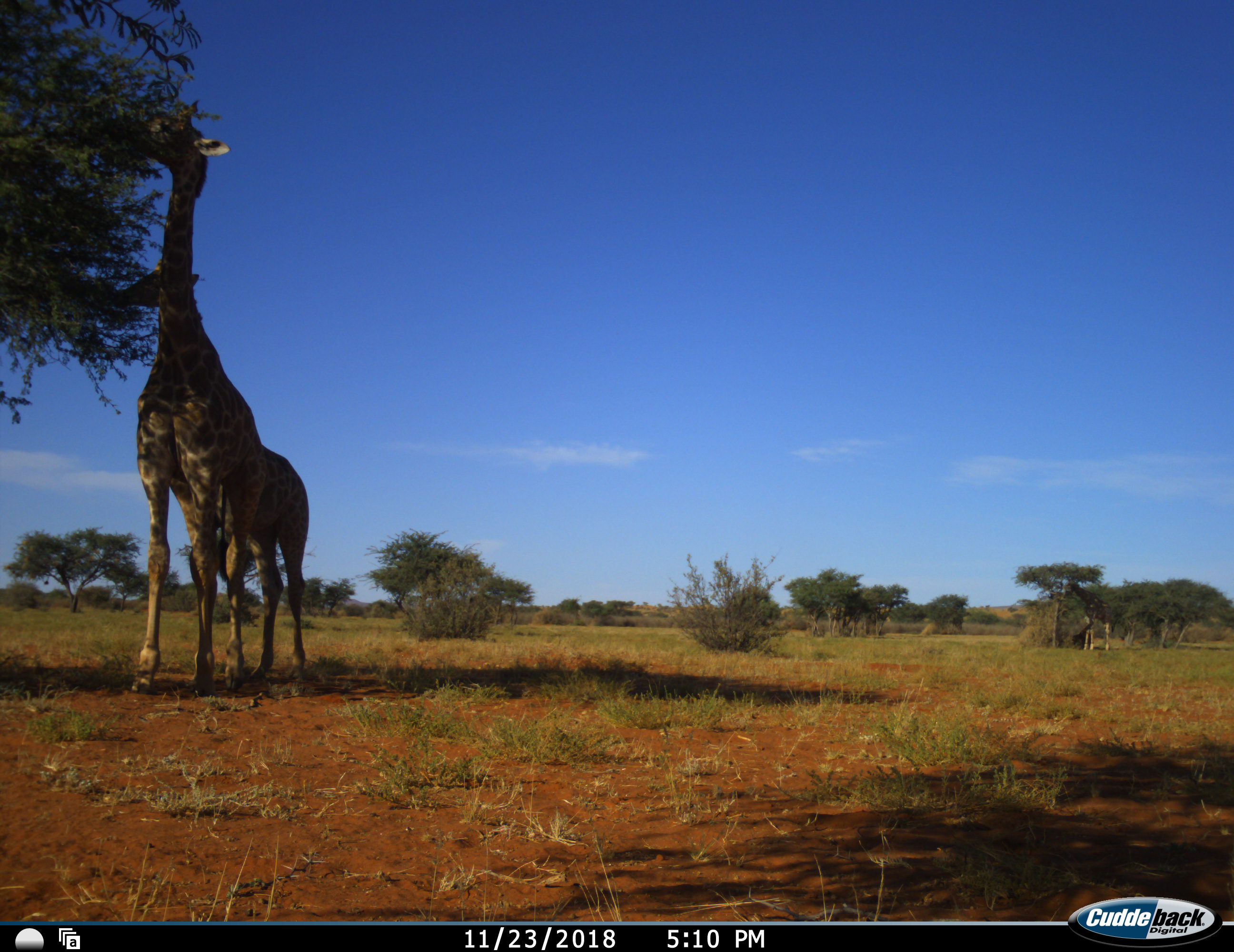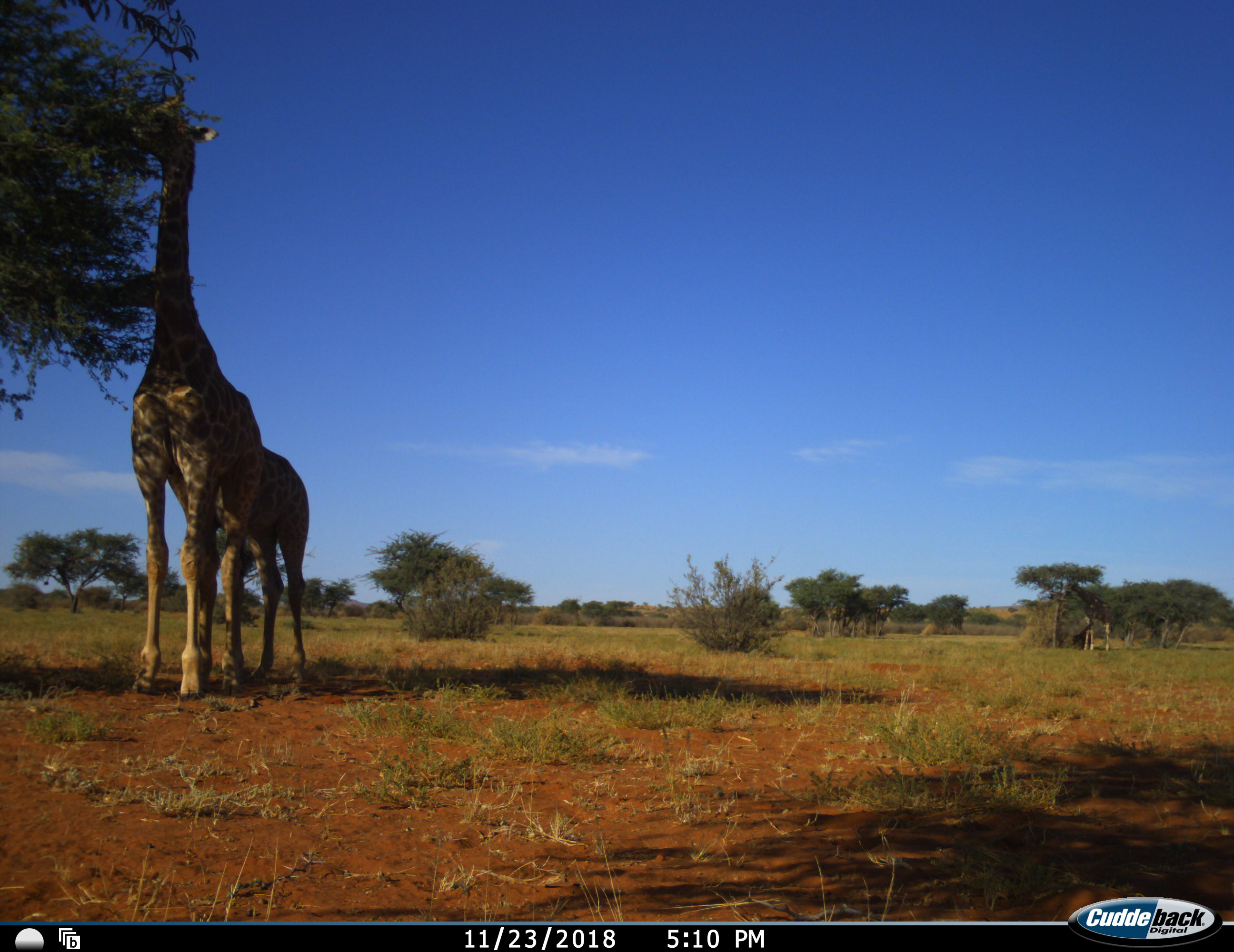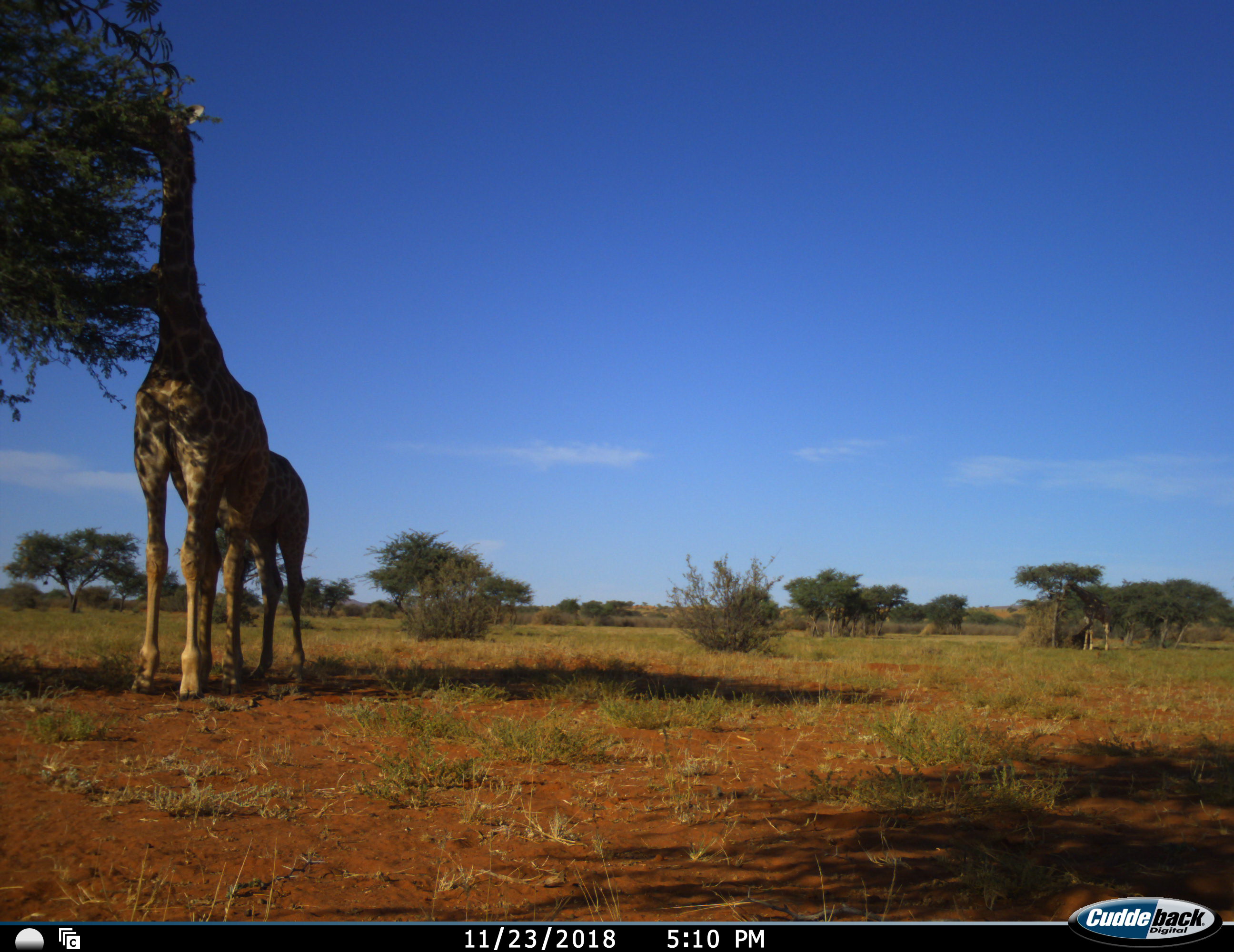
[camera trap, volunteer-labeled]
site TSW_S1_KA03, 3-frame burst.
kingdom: Animalia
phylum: Chordata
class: Mammalia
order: Artiodactyla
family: Giraffidae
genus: Giraffa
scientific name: Giraffa camelopardalis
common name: giraffe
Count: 3.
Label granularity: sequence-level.